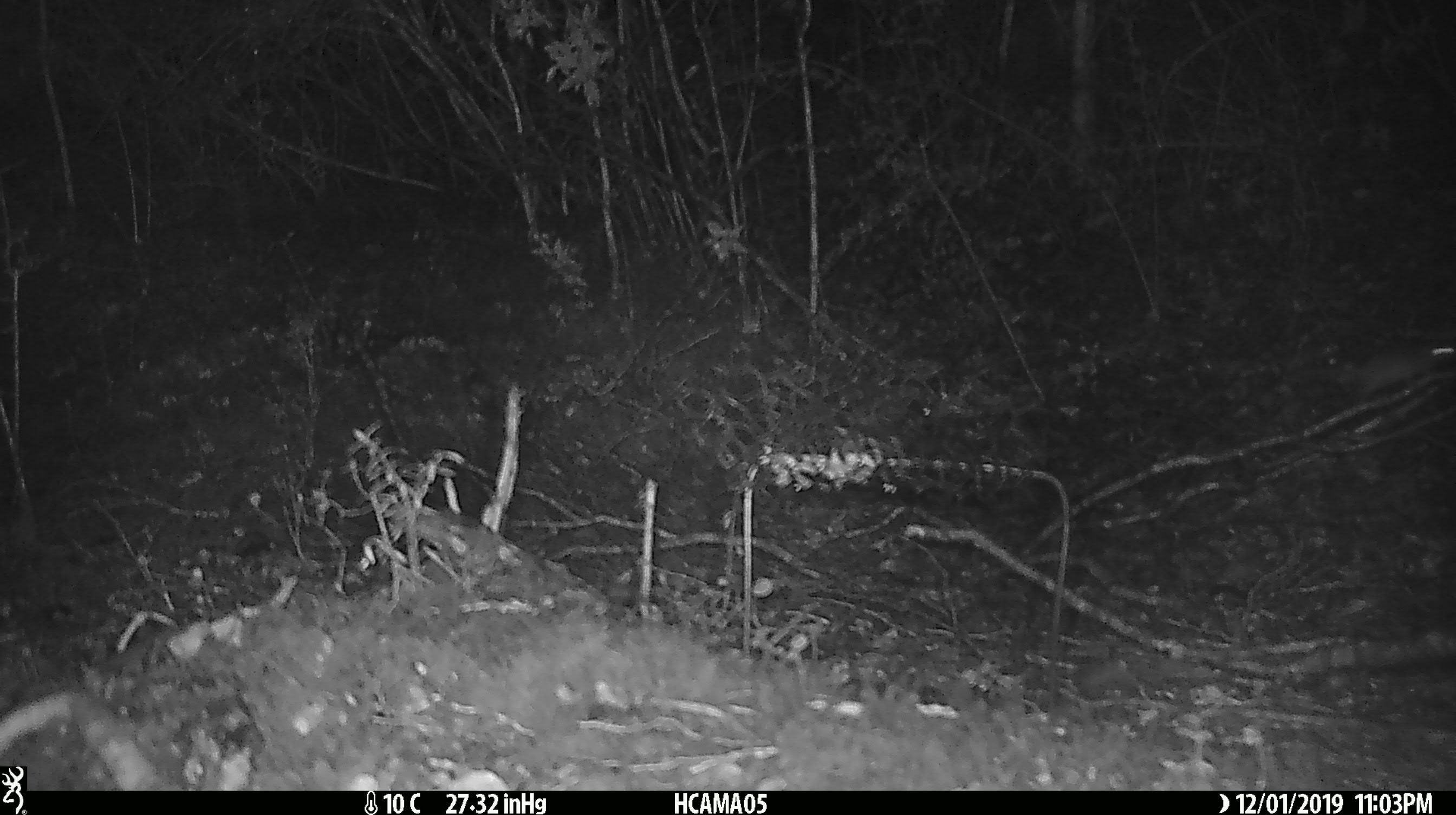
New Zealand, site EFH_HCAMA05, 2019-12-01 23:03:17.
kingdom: Animalia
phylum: Chordata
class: Mammalia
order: Rodentia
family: Muridae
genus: Mus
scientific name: Mus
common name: mouse